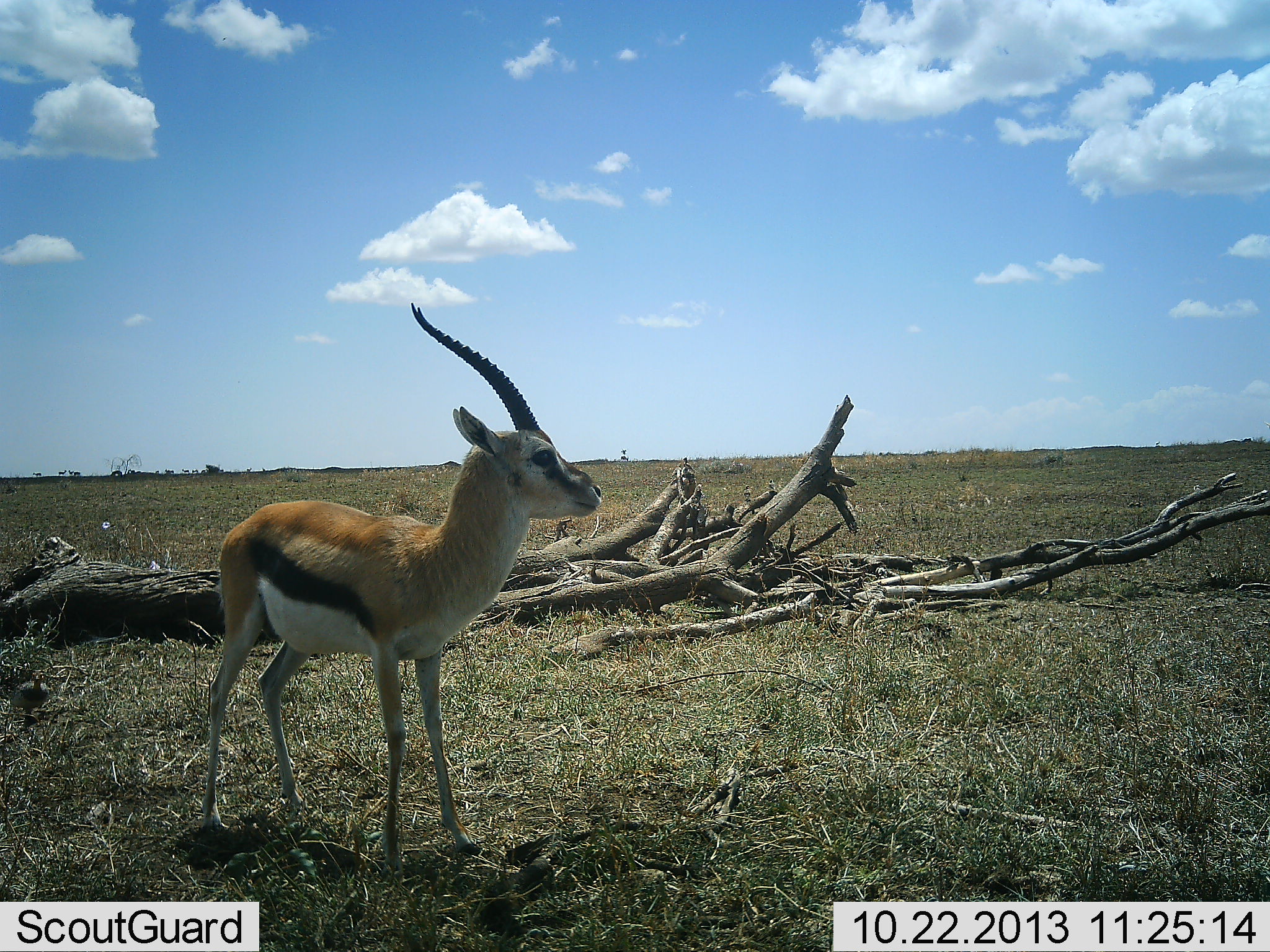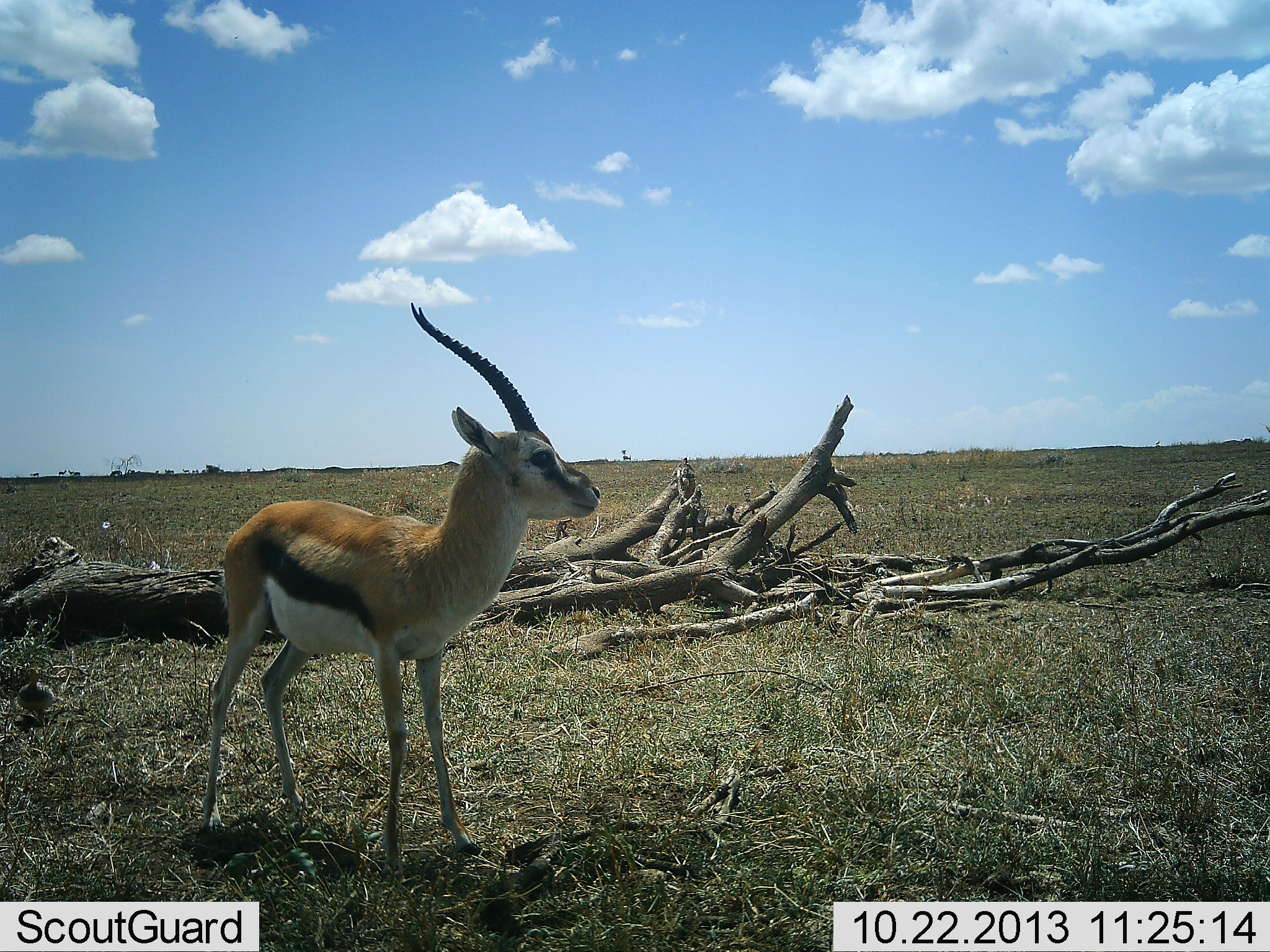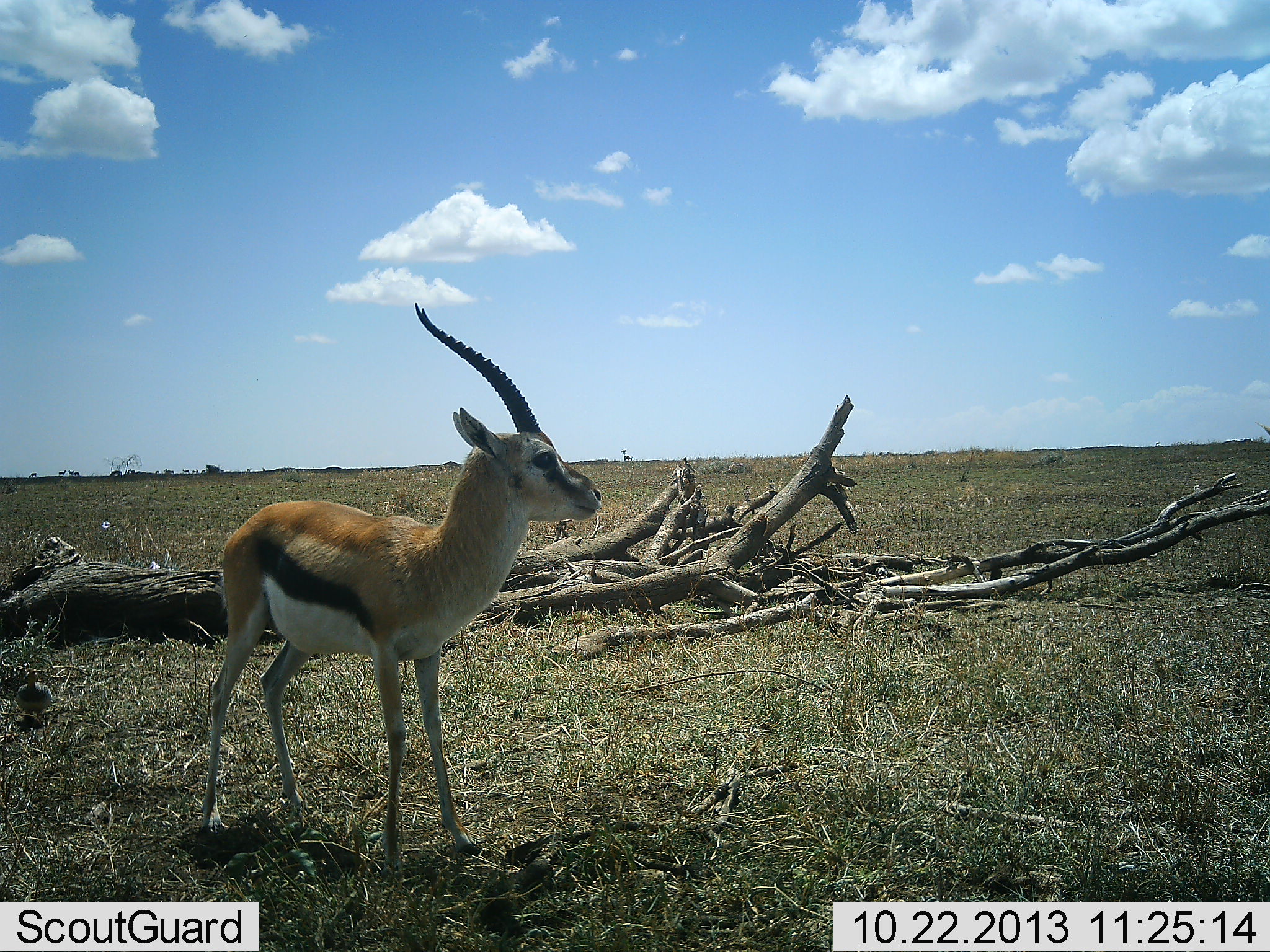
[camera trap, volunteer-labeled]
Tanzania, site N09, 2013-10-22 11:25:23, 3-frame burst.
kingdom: Animalia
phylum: Chordata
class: Mammalia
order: Artiodactyla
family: Bovidae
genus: Eudorcas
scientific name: Eudorcas thomsonii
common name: thomson's gazelle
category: gazellethomsons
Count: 1.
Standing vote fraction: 100%.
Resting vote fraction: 0%.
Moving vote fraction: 0%.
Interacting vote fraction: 0%.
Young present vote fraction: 6%.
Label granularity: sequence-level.